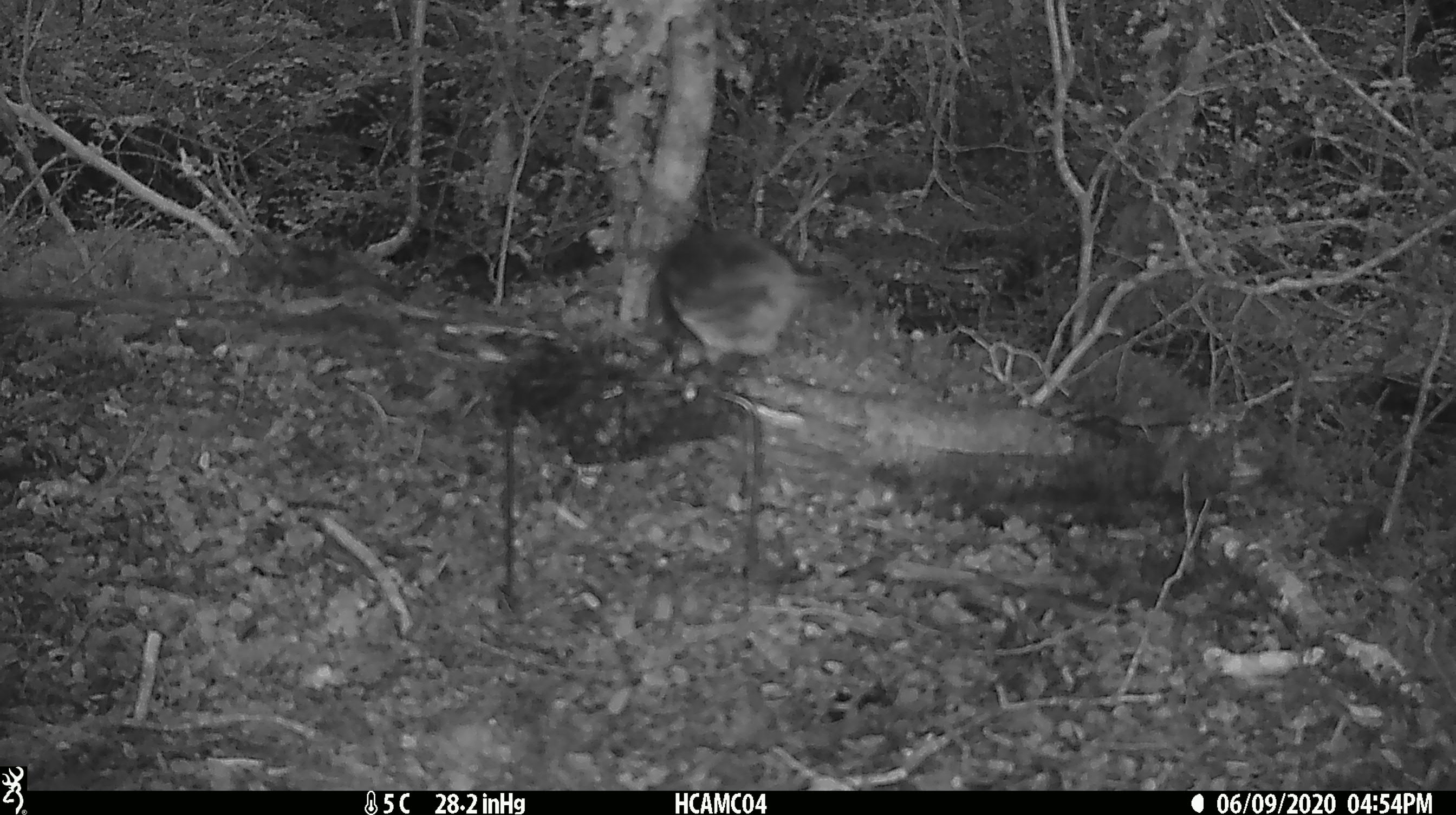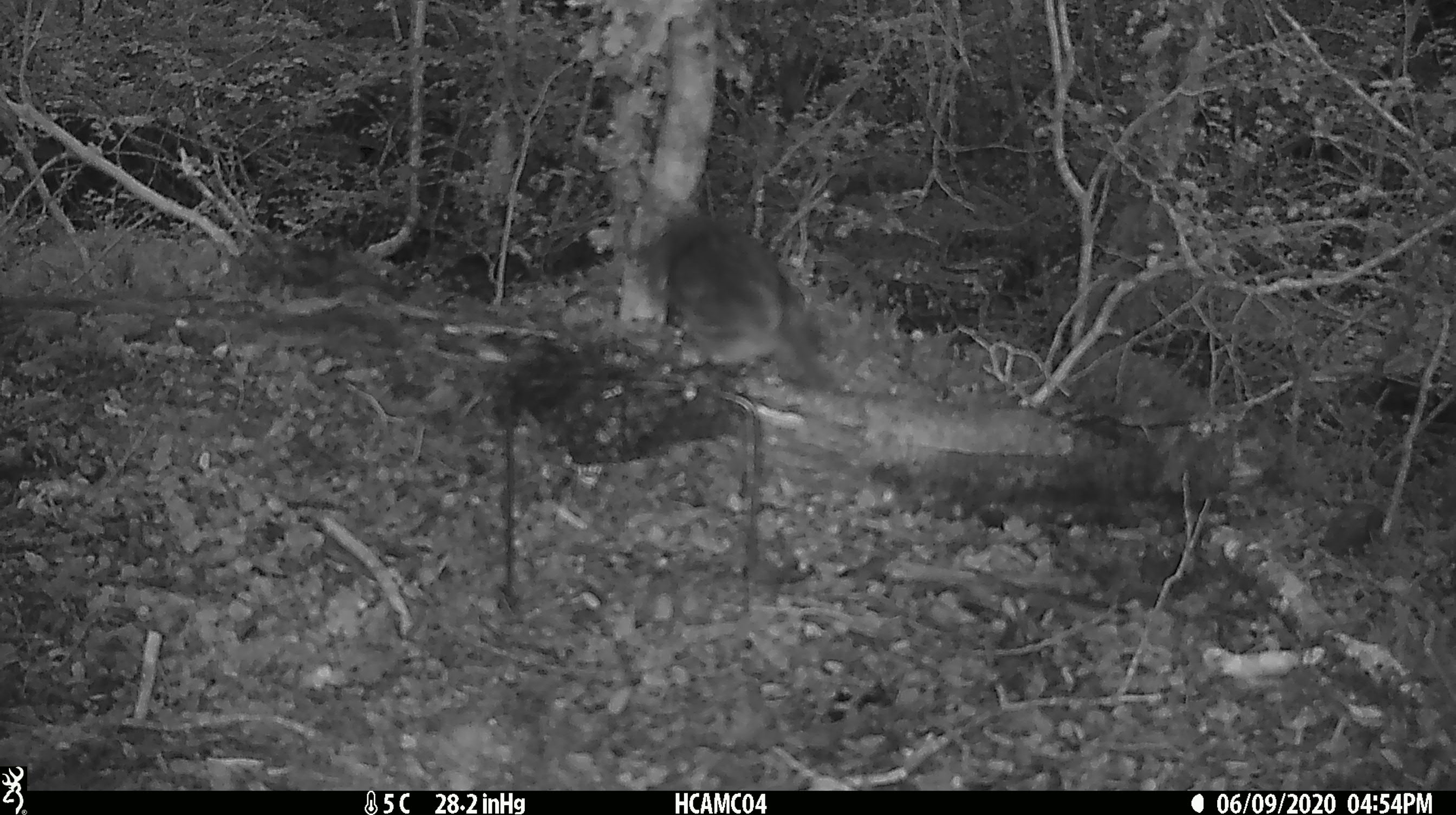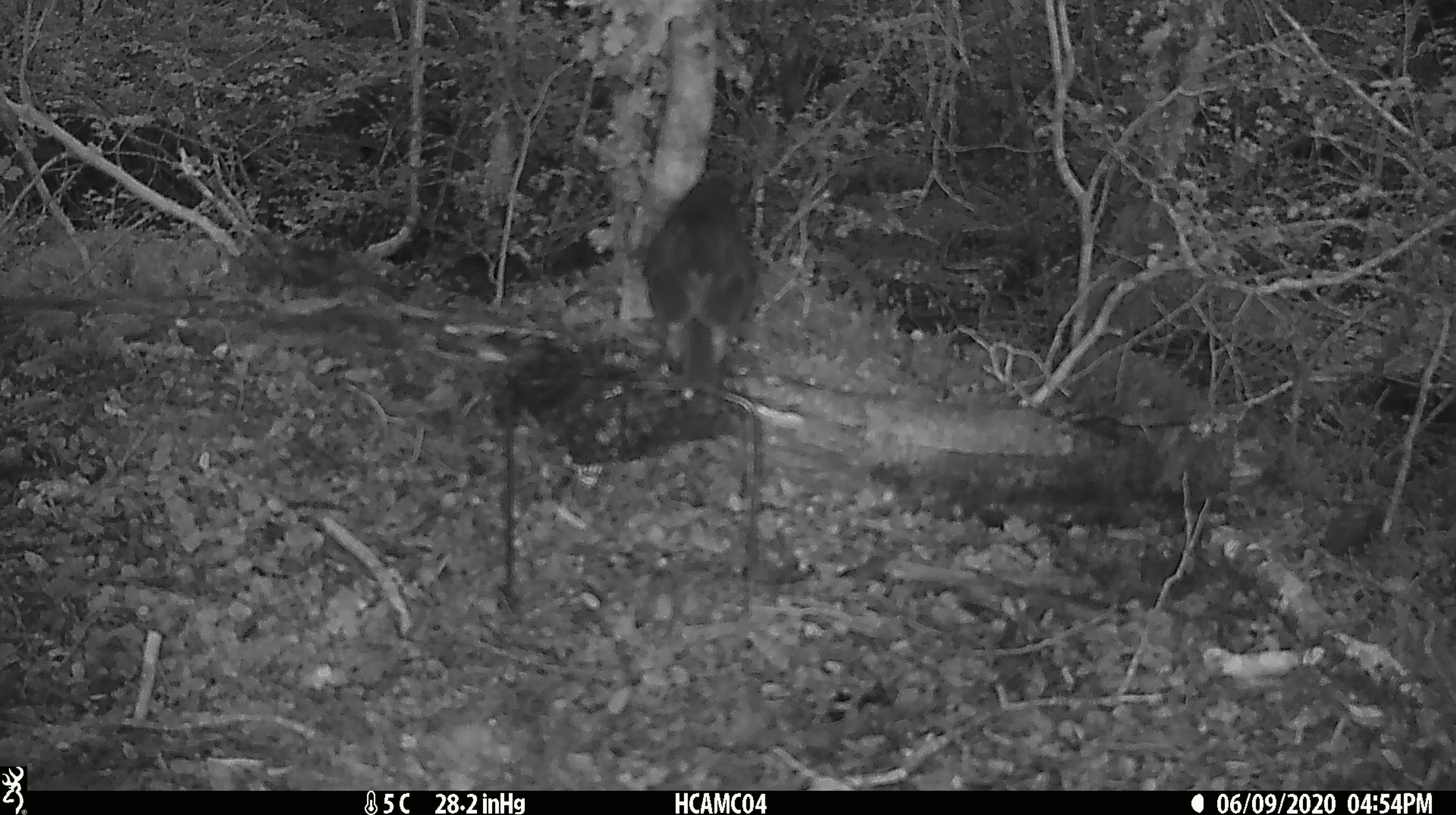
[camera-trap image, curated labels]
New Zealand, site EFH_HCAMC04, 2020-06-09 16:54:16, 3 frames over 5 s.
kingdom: Animalia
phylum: Chordata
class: Aves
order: Passeriformes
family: Petroicidae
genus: Petroica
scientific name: Petroica australis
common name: new zealand robin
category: robin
Robin (new zealand robin) (Petroica australis).